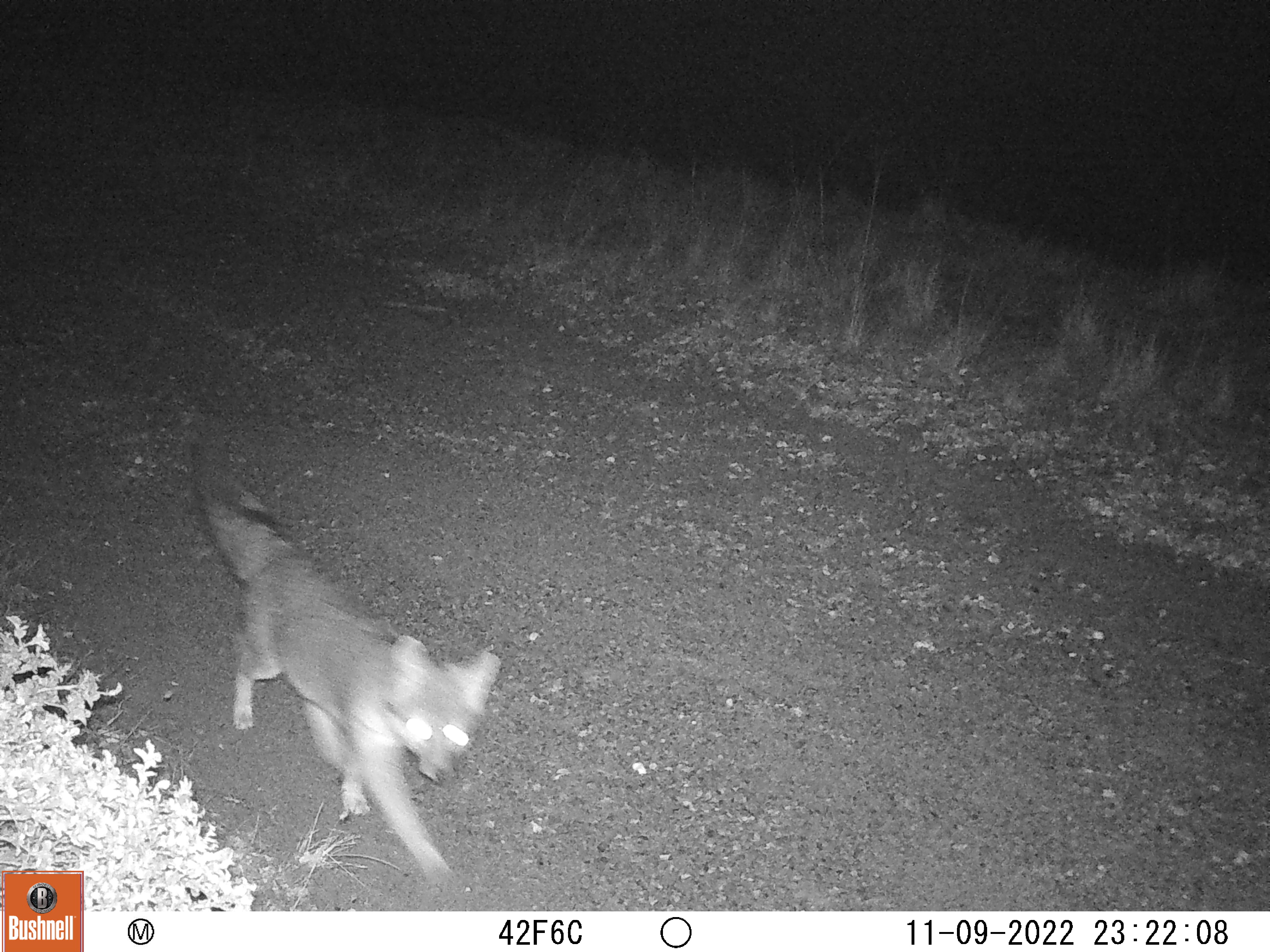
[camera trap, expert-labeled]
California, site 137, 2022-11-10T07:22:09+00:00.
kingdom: Animalia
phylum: Chordata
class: Mammalia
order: Carnivora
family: Canidae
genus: Urocyon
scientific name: Urocyon cinereoargenteus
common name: gray fox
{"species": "gray fox (Urocyon cinereoargenteus)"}